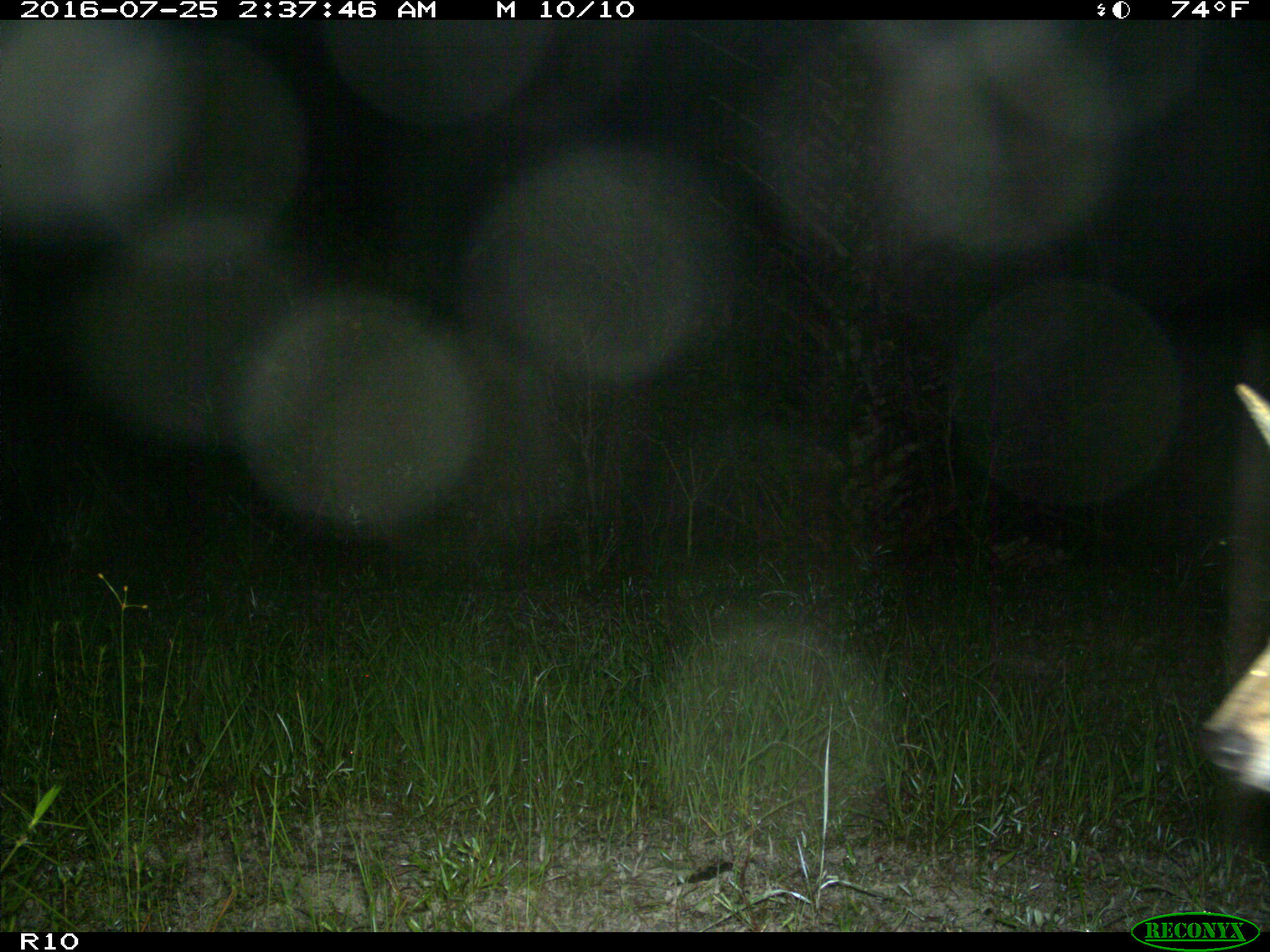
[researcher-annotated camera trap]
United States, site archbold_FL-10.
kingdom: Animalia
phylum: Chordata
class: Mammalia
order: Carnivora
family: Canidae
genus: Canis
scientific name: Canis latrans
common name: coyote